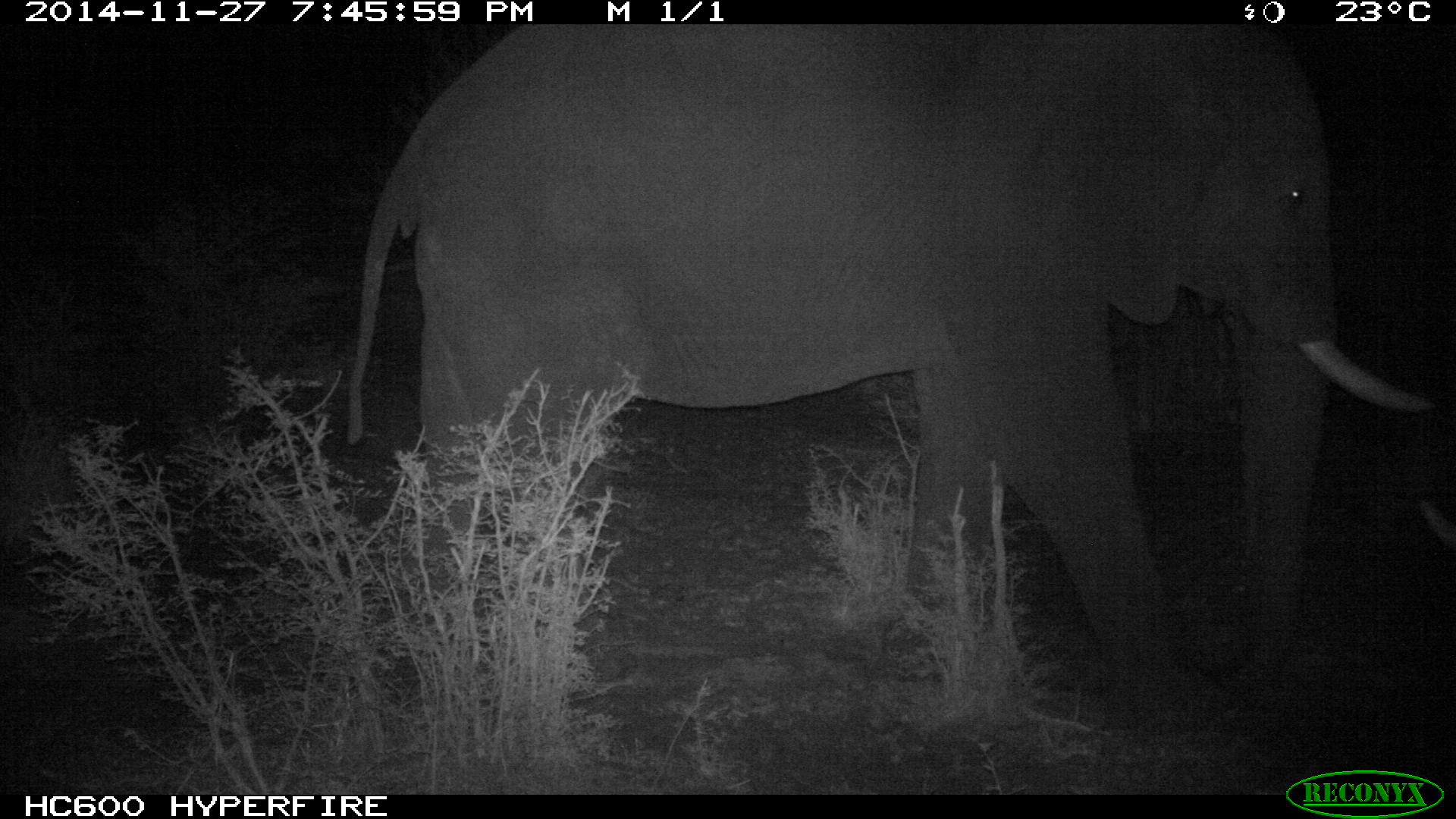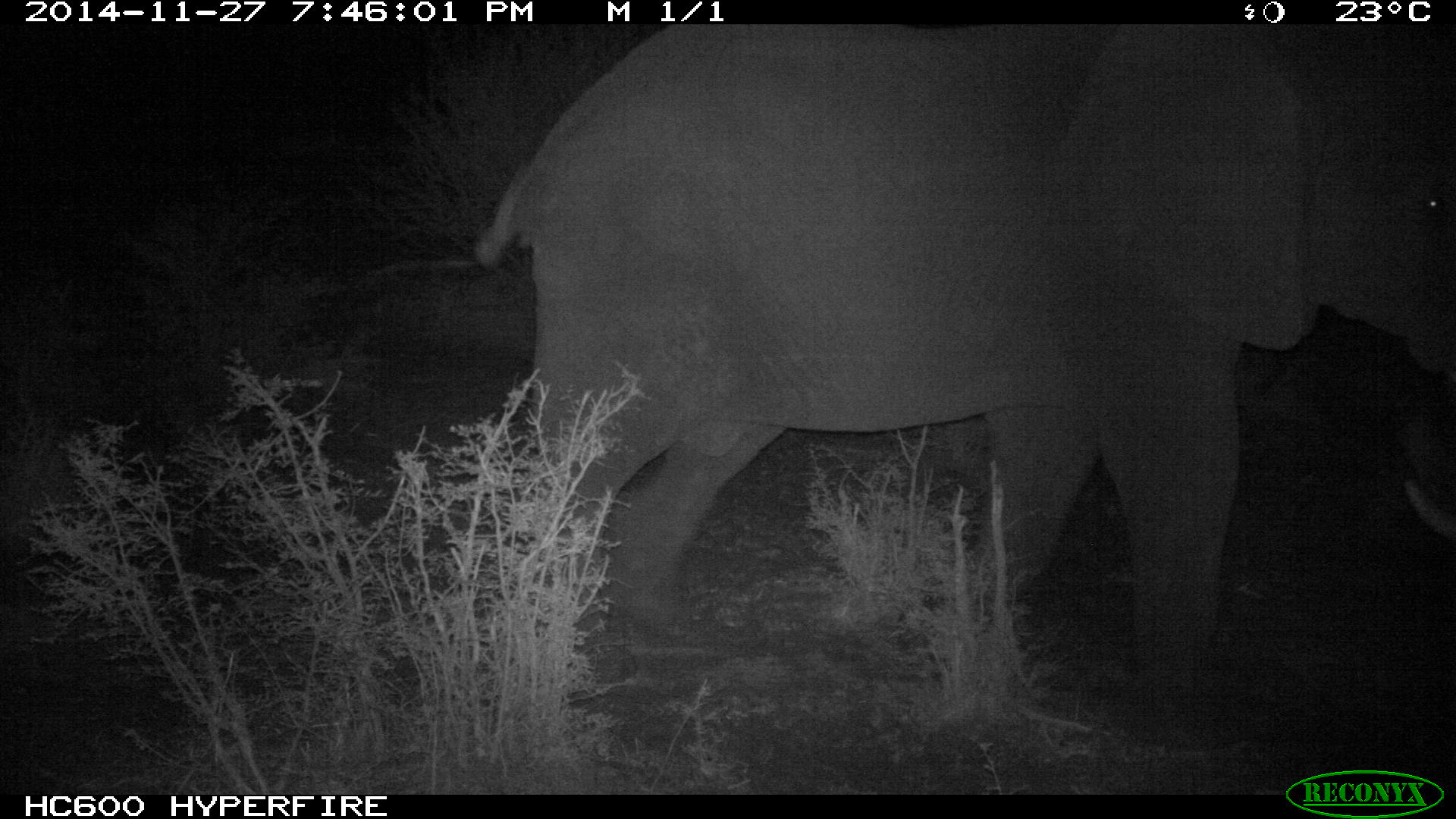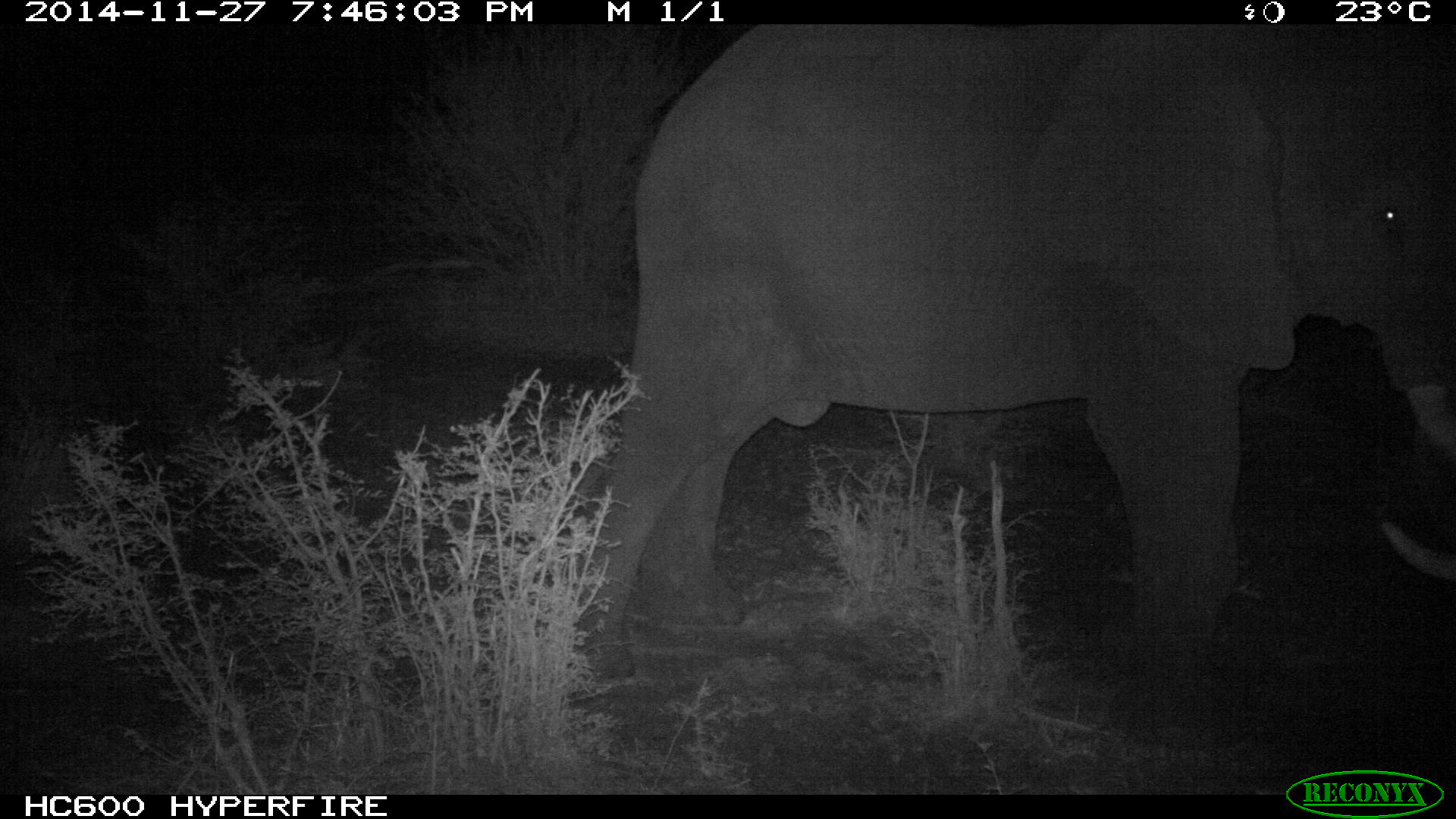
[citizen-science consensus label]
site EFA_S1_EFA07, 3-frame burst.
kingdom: Animalia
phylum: Chordata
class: Mammalia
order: Proboscidea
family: Elephantidae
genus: Loxodonta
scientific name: Loxodonta africana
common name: african bush elephant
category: elephant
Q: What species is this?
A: Elephant (african bush elephant) (Loxodonta africana).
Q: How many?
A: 1.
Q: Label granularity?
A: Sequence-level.